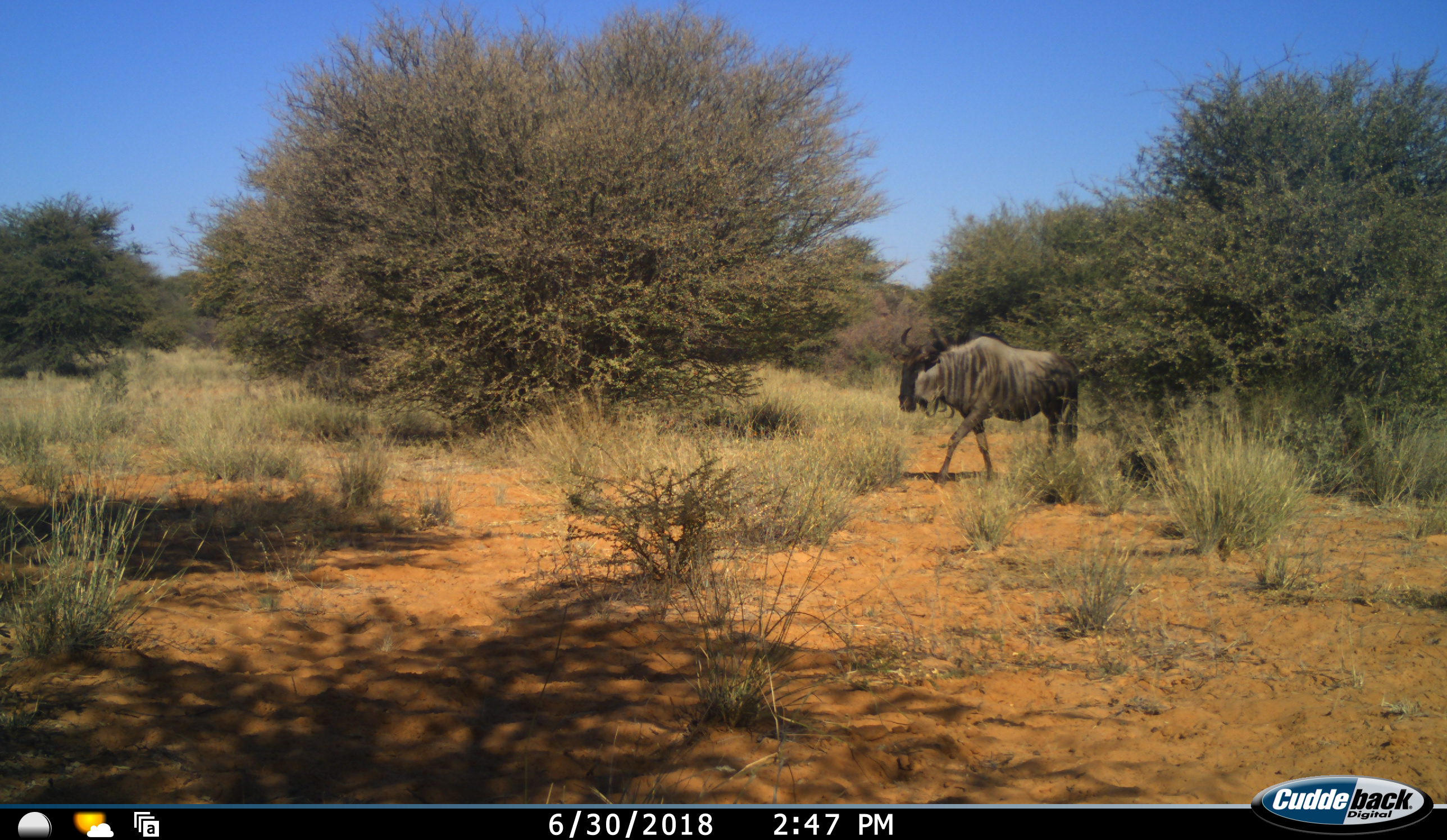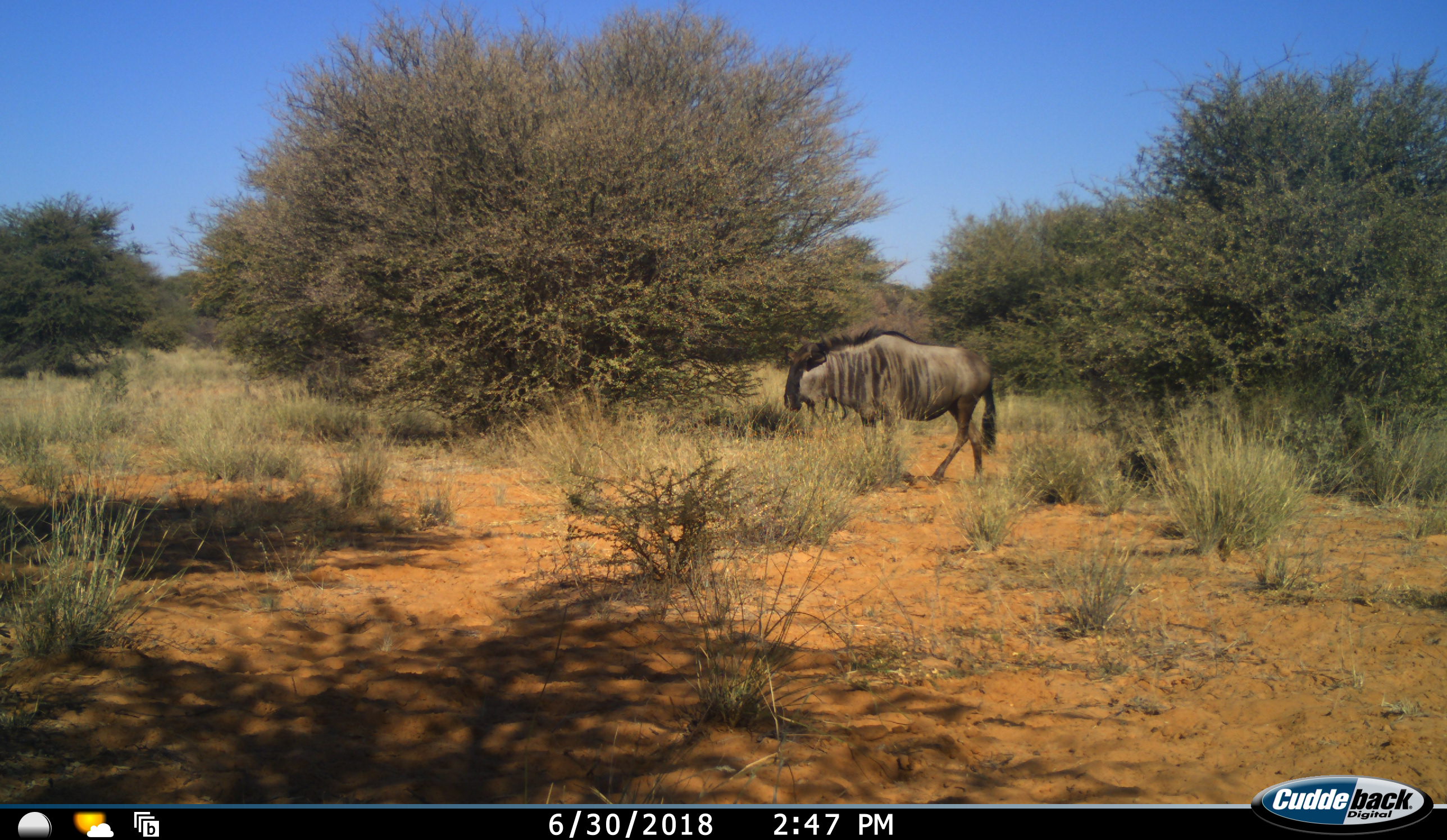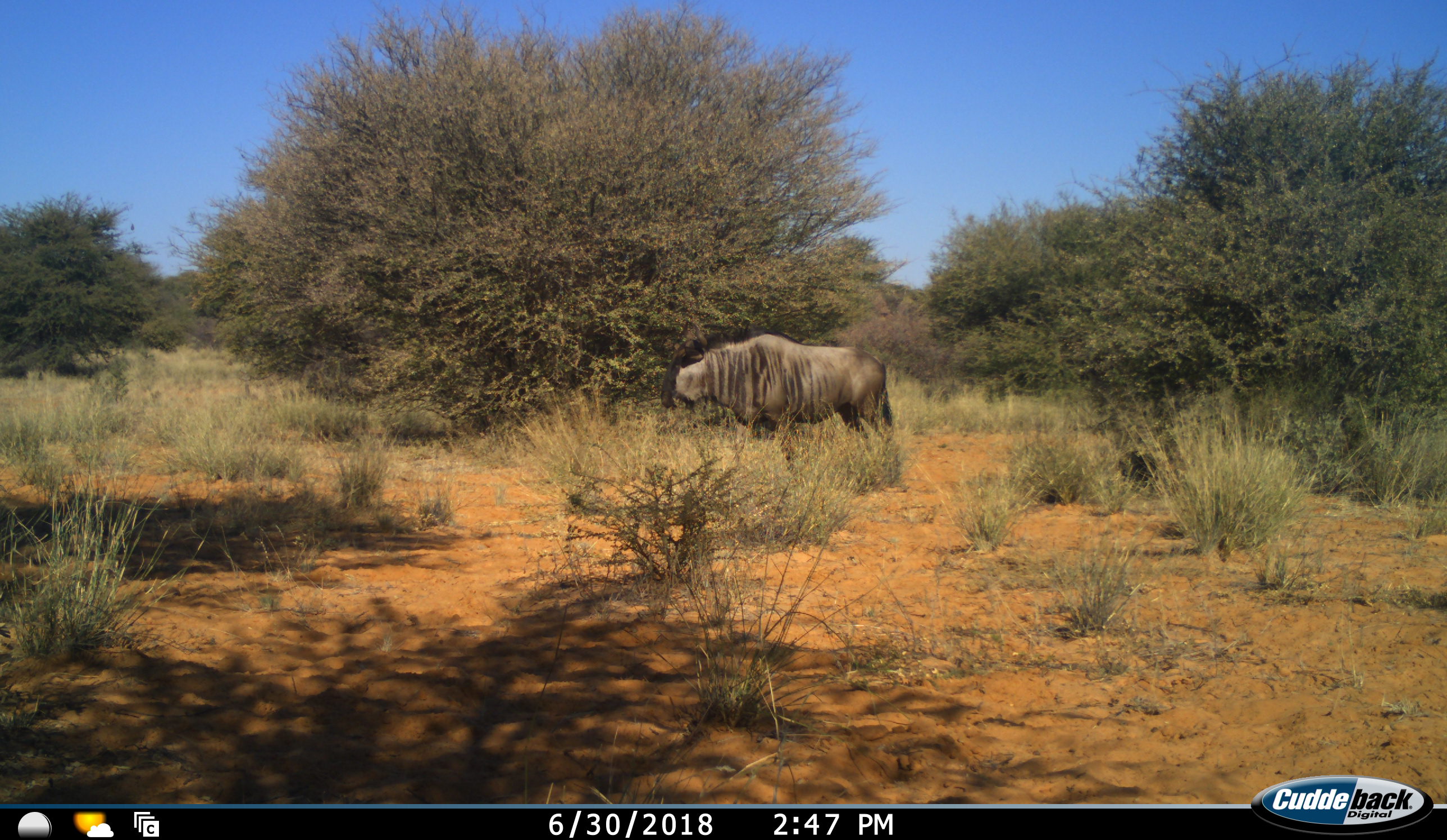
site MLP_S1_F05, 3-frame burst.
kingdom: Animalia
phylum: Chordata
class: Mammalia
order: Artiodactyla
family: Bovidae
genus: Connochaetes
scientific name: Connochaetes taurinus taurinus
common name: blue wildebeest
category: wildebeestblue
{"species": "wildebeestblue (blue wildebeest) (Connochaetes taurinus taurinus)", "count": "1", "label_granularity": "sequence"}